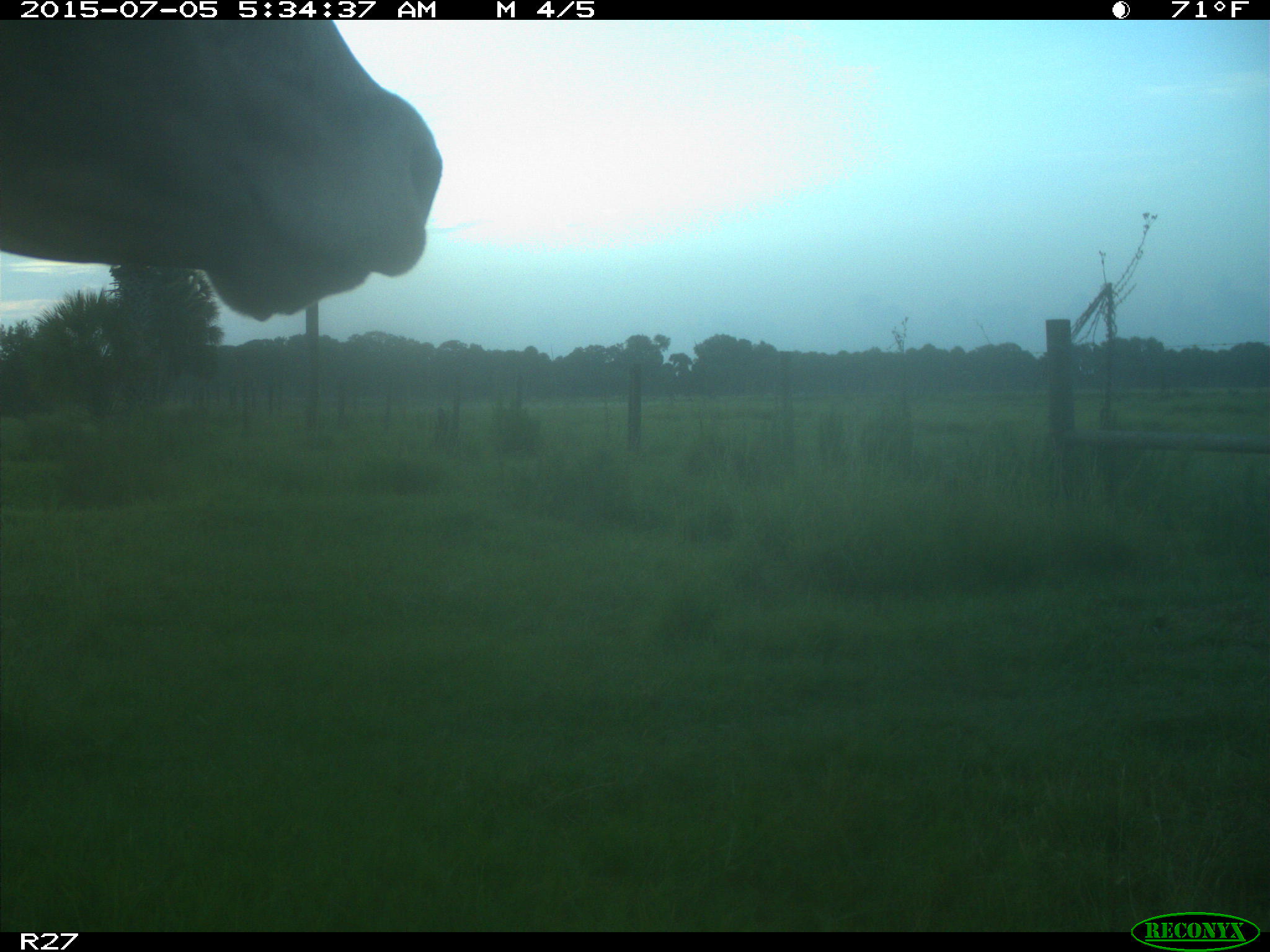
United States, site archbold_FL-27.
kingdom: Animalia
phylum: Chordata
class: Mammalia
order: Artiodactyla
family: Bovidae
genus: Bos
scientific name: Bos taurus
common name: domestic cow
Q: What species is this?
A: Bos taurus (domestic cow).